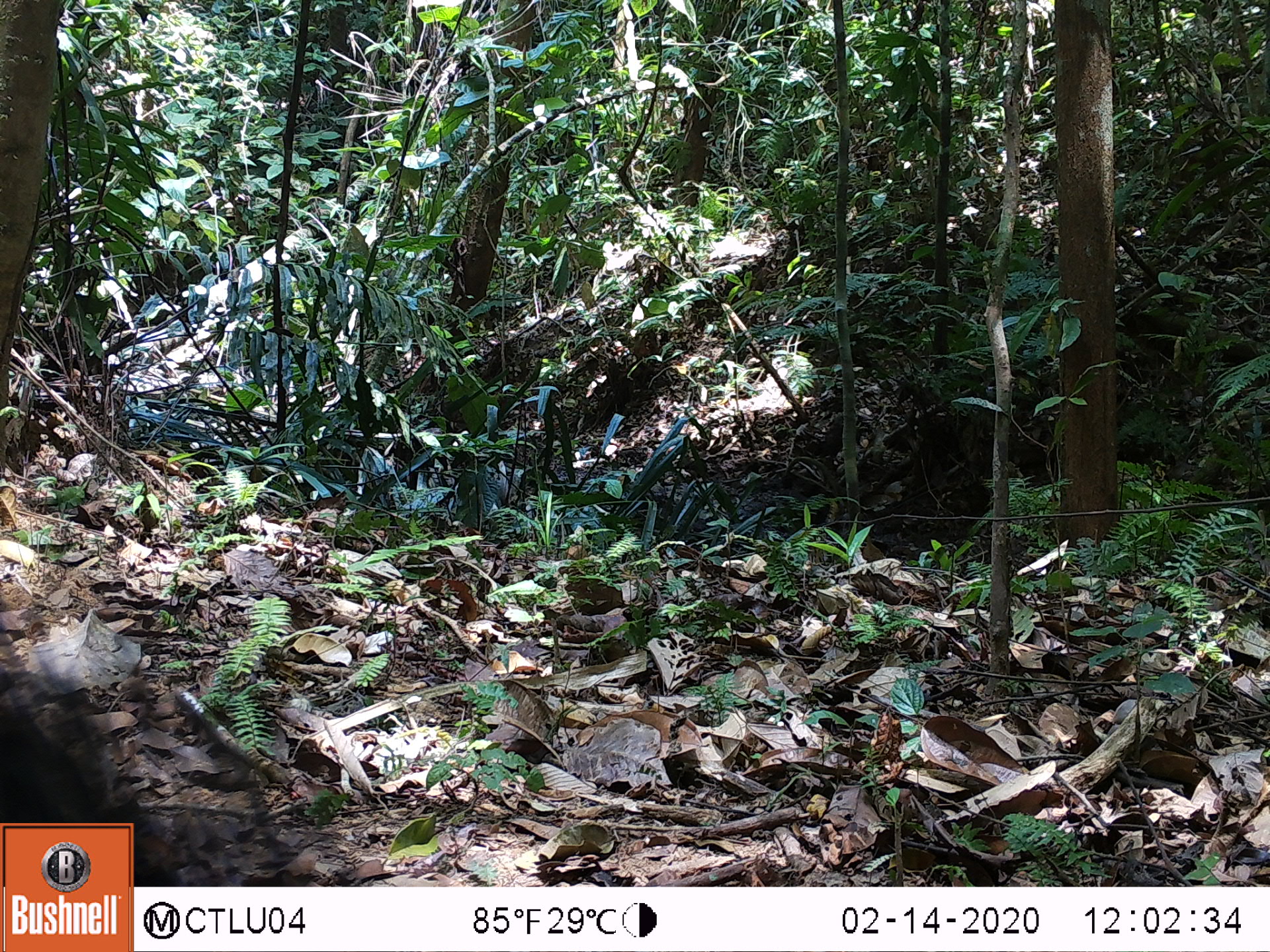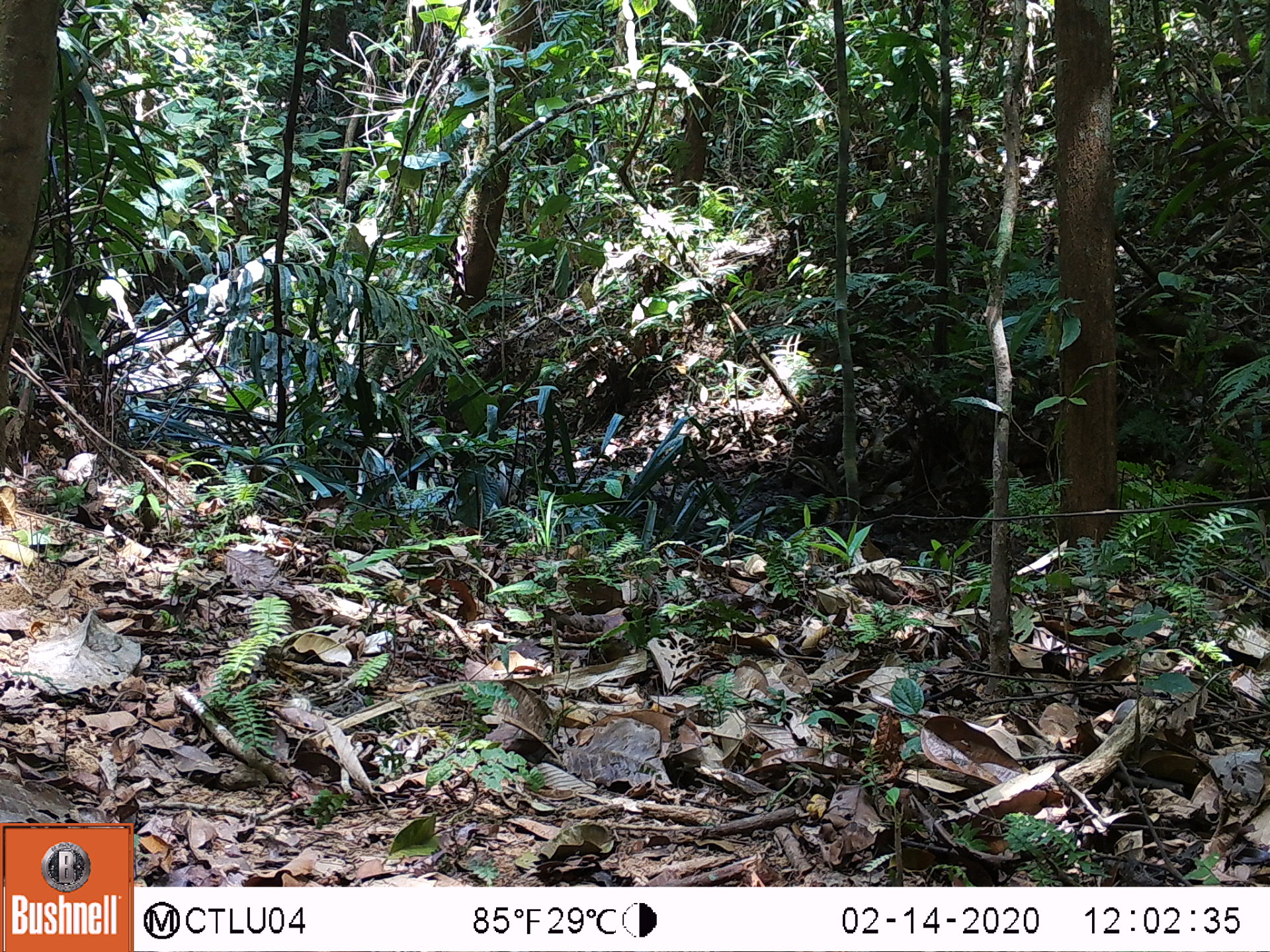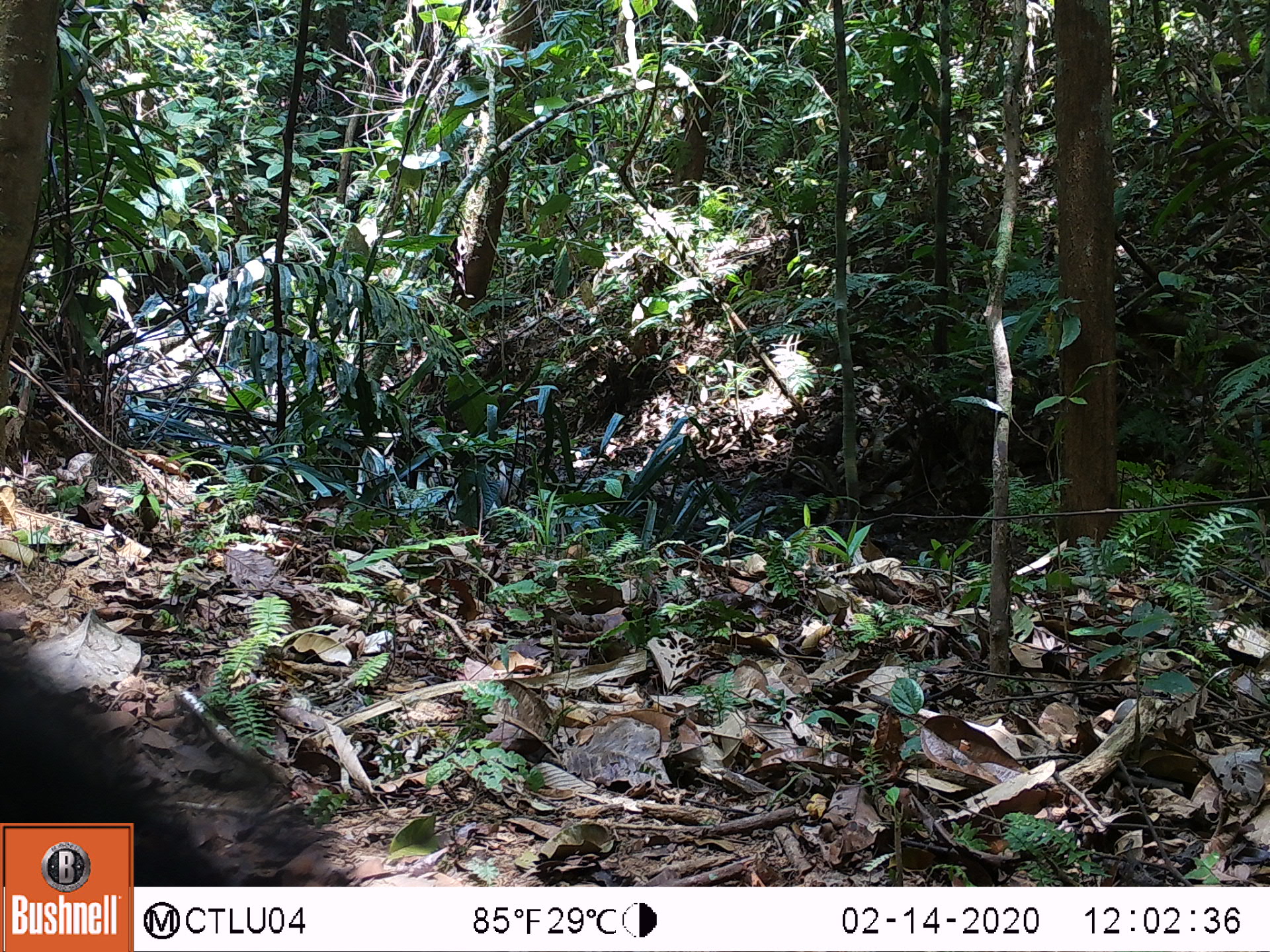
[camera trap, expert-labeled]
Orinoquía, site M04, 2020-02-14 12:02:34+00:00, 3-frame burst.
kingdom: Animalia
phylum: Chordata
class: Mammalia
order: Artiodactyla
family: Tayassuidae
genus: Pecari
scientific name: Pecari tajacu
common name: collared peccary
Collared peccary (Pecari tajacu).